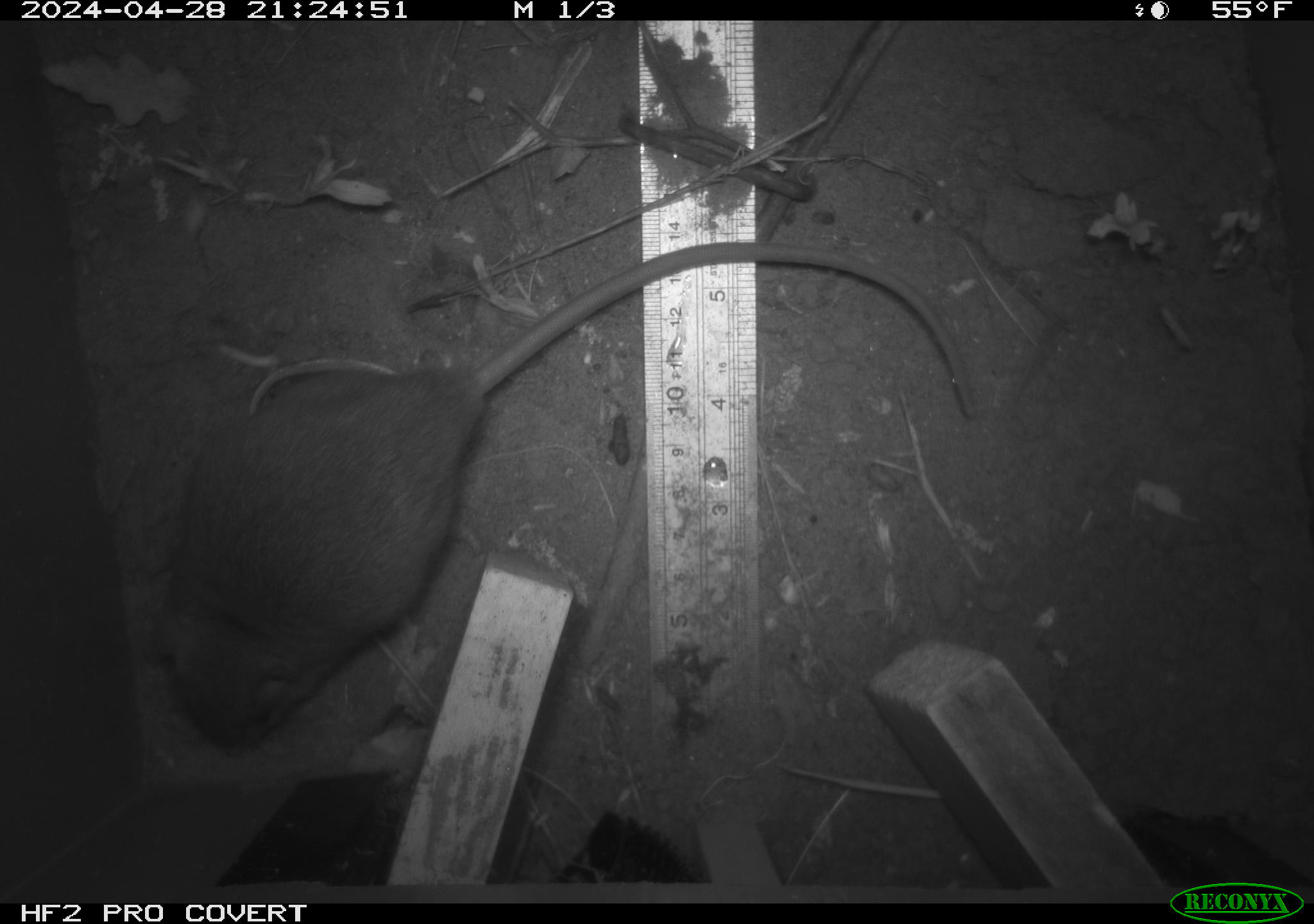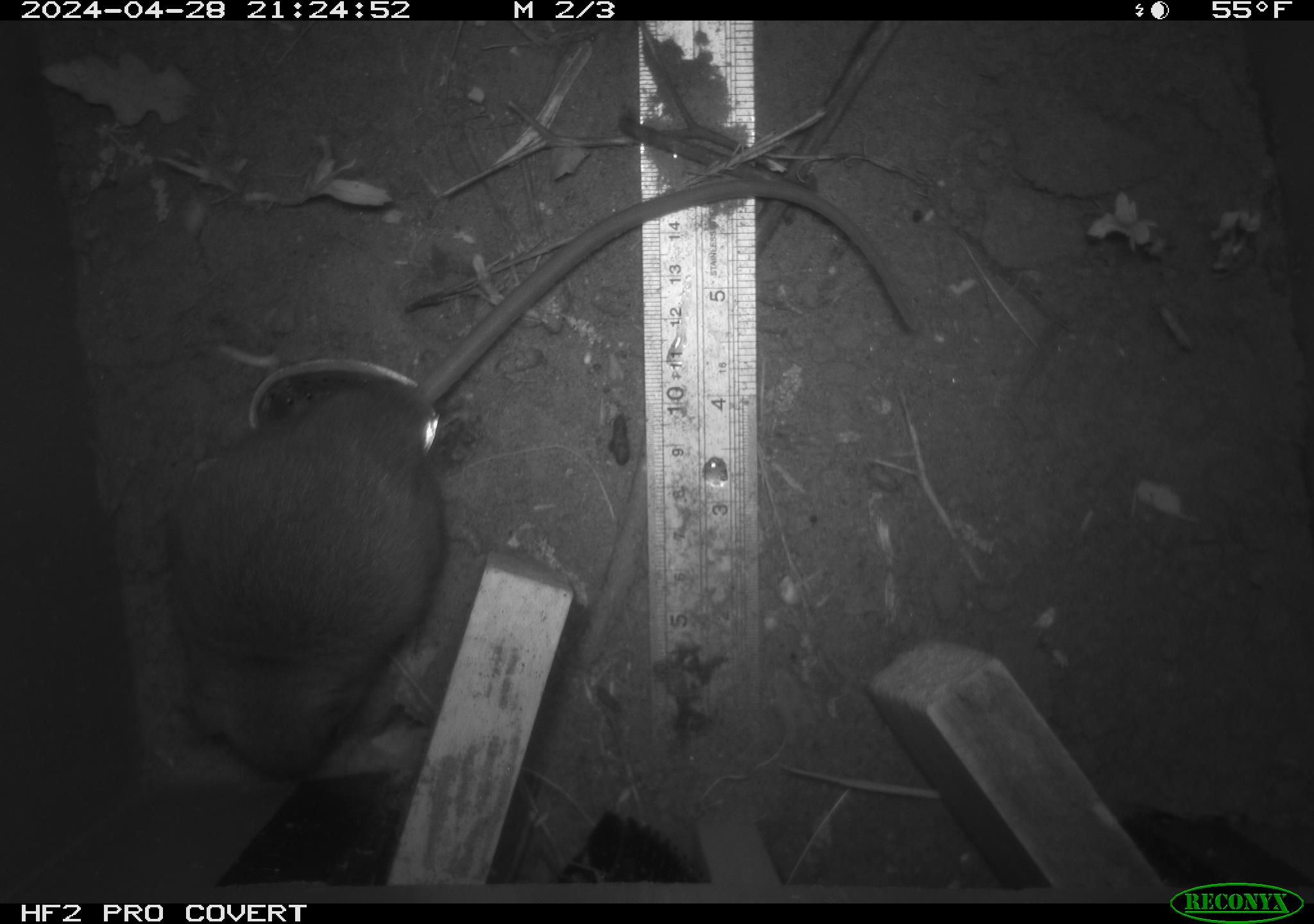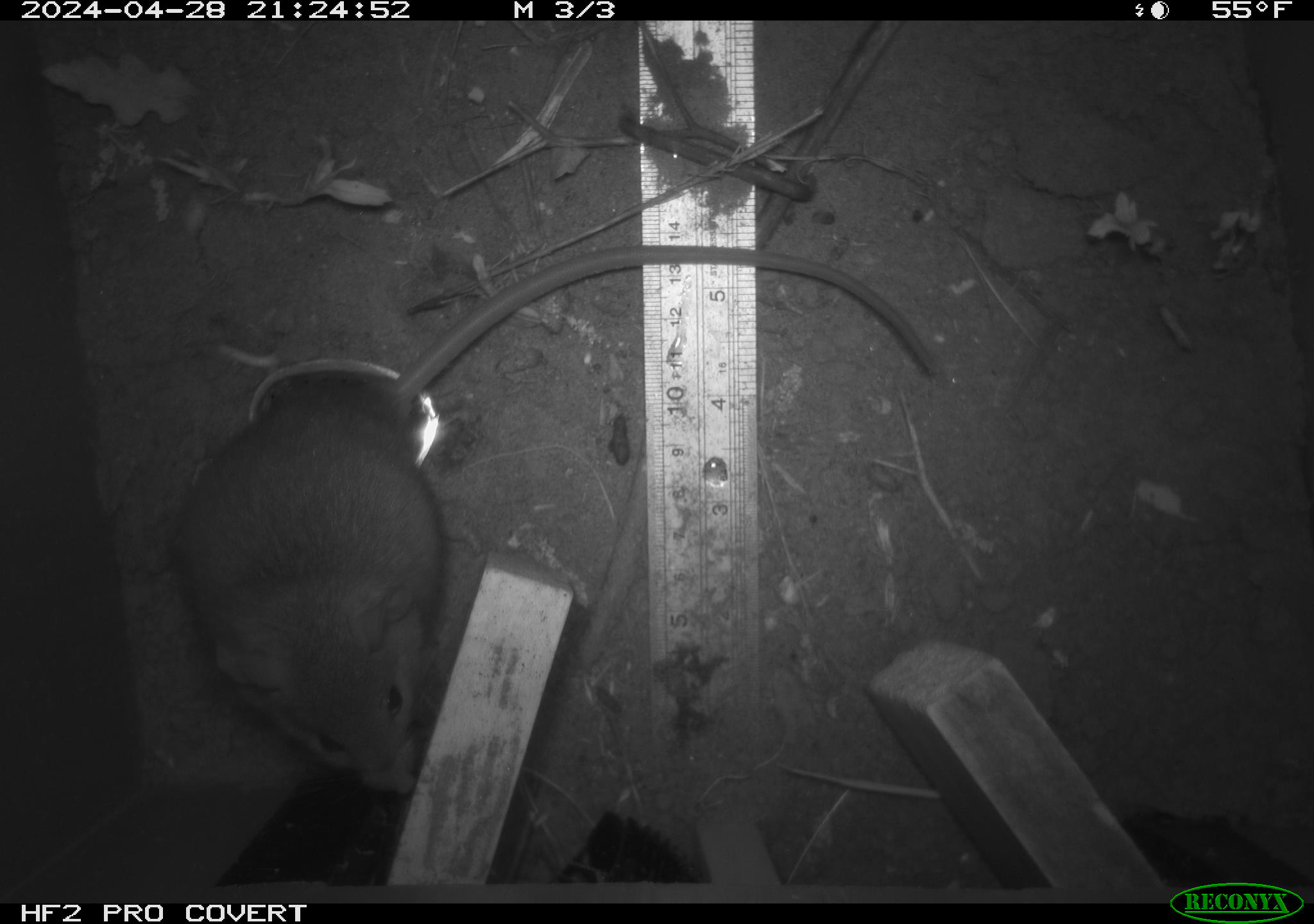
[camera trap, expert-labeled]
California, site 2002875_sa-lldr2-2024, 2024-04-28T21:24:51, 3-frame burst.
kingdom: Animalia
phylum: Chordata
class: Mammalia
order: Rodentia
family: Muridae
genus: Rattus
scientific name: Rattus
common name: rat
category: rattus species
Rattus species (rat) (Rattus).